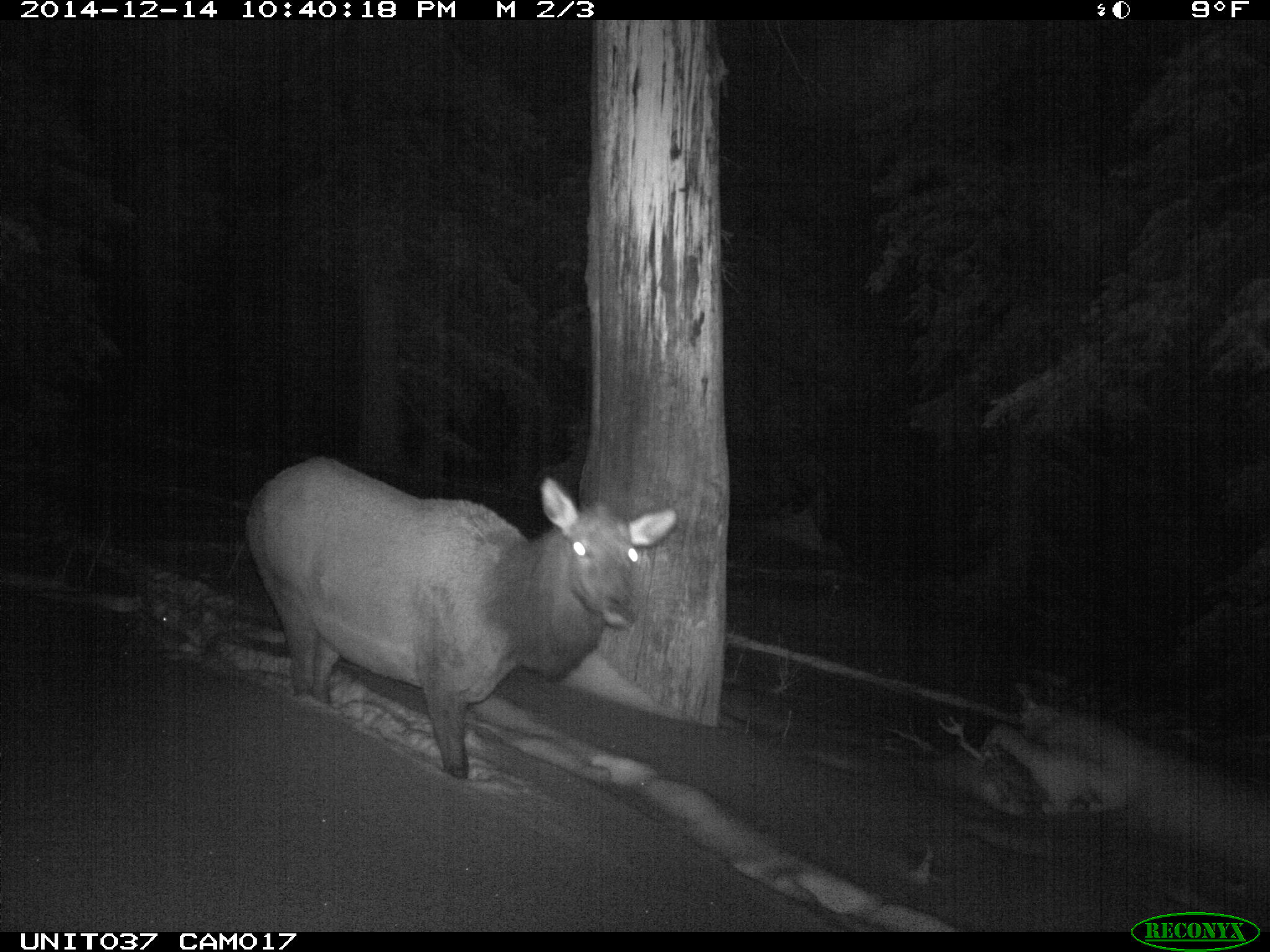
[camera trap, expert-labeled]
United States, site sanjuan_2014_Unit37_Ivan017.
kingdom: Animalia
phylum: Chordata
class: Mammalia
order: Artiodactyla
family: Cervidae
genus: Cervus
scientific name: Cervus elaphus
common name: red deer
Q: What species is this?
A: Cervus elaphus (red deer).